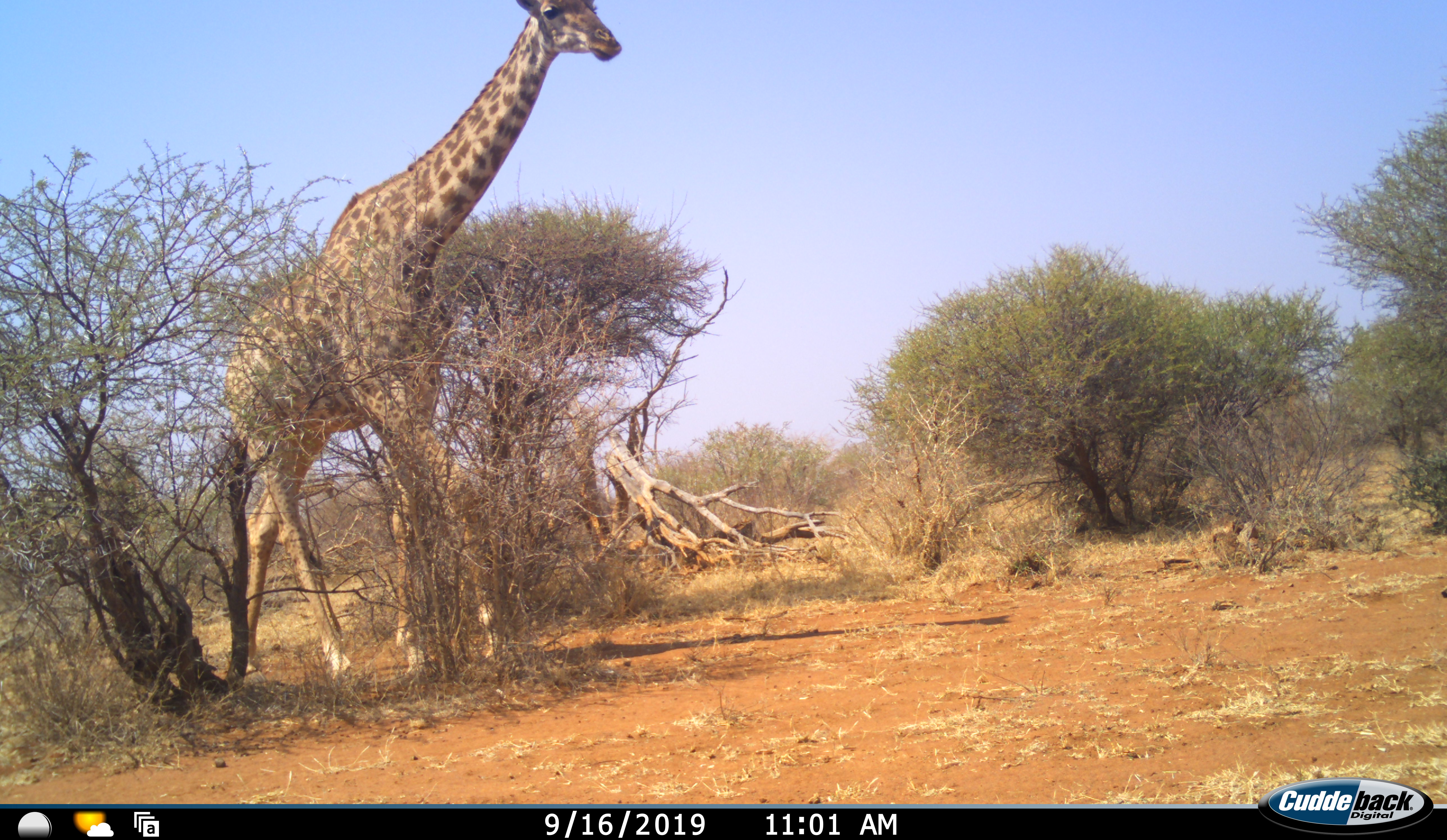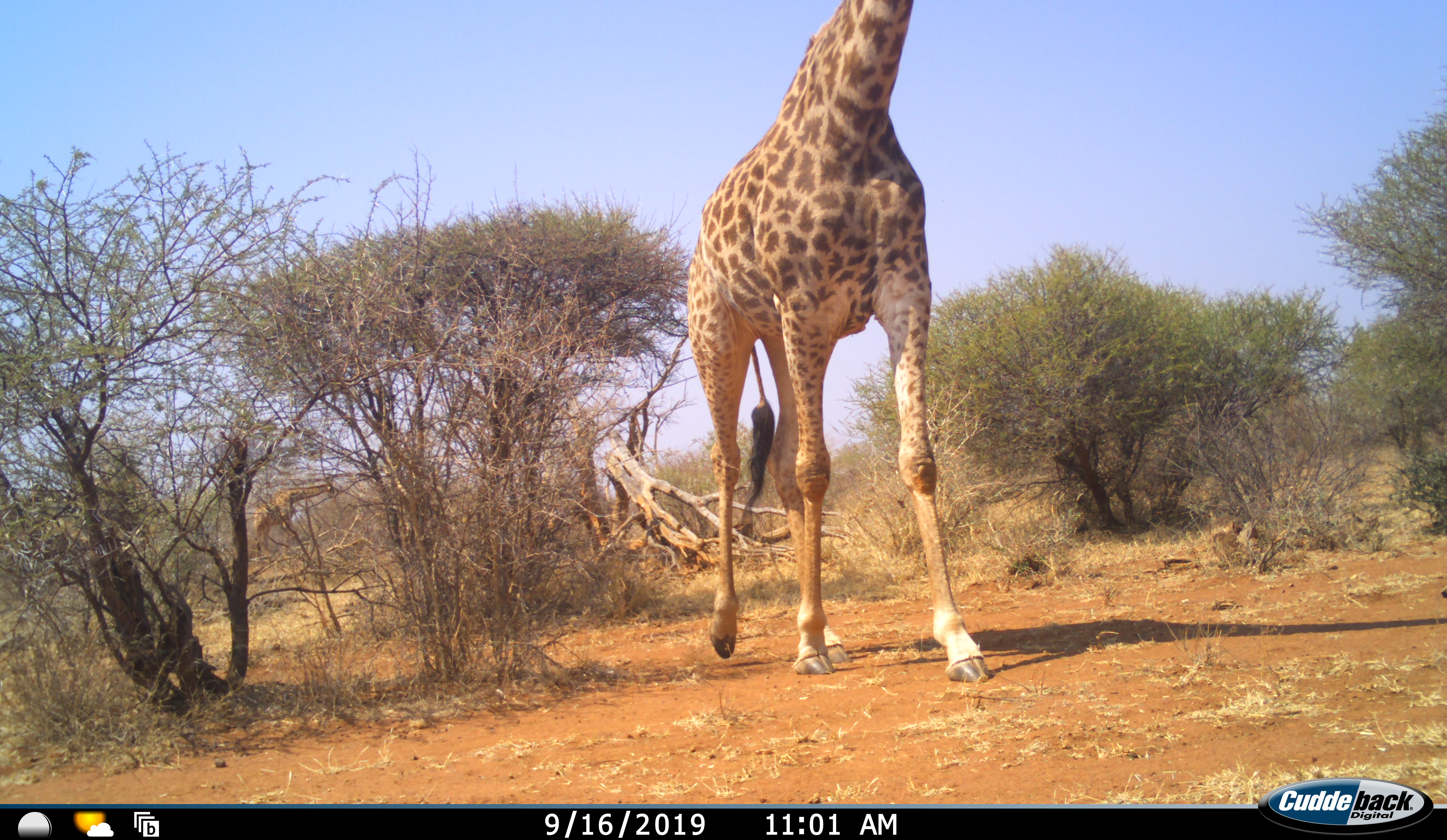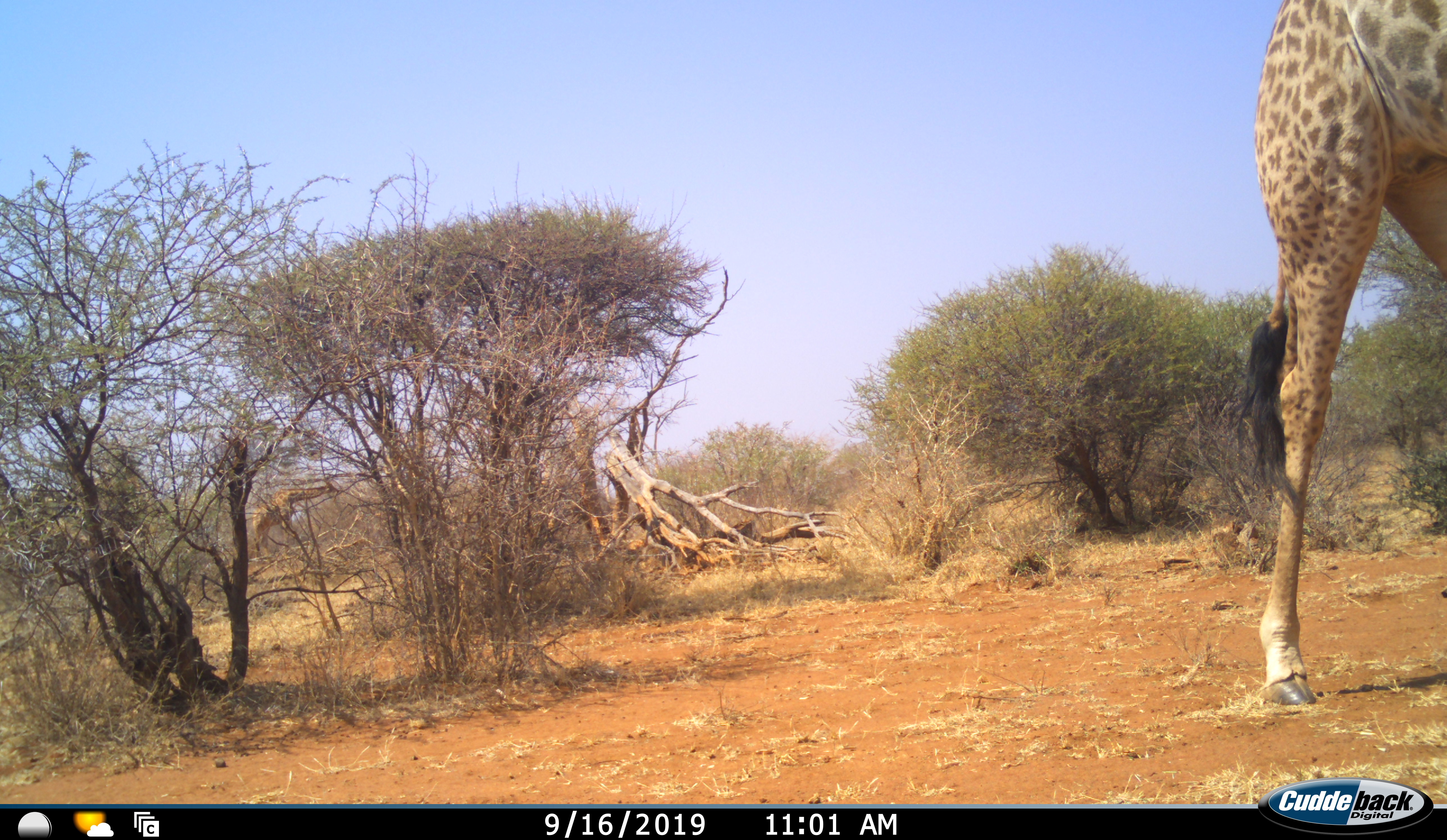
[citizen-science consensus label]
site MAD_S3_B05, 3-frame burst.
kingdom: Animalia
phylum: Chordata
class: Mammalia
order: Artiodactyla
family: Giraffidae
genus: Giraffa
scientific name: Giraffa camelopardalis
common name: giraffe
Giraffe (Giraffa camelopardalis), count 1. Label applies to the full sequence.